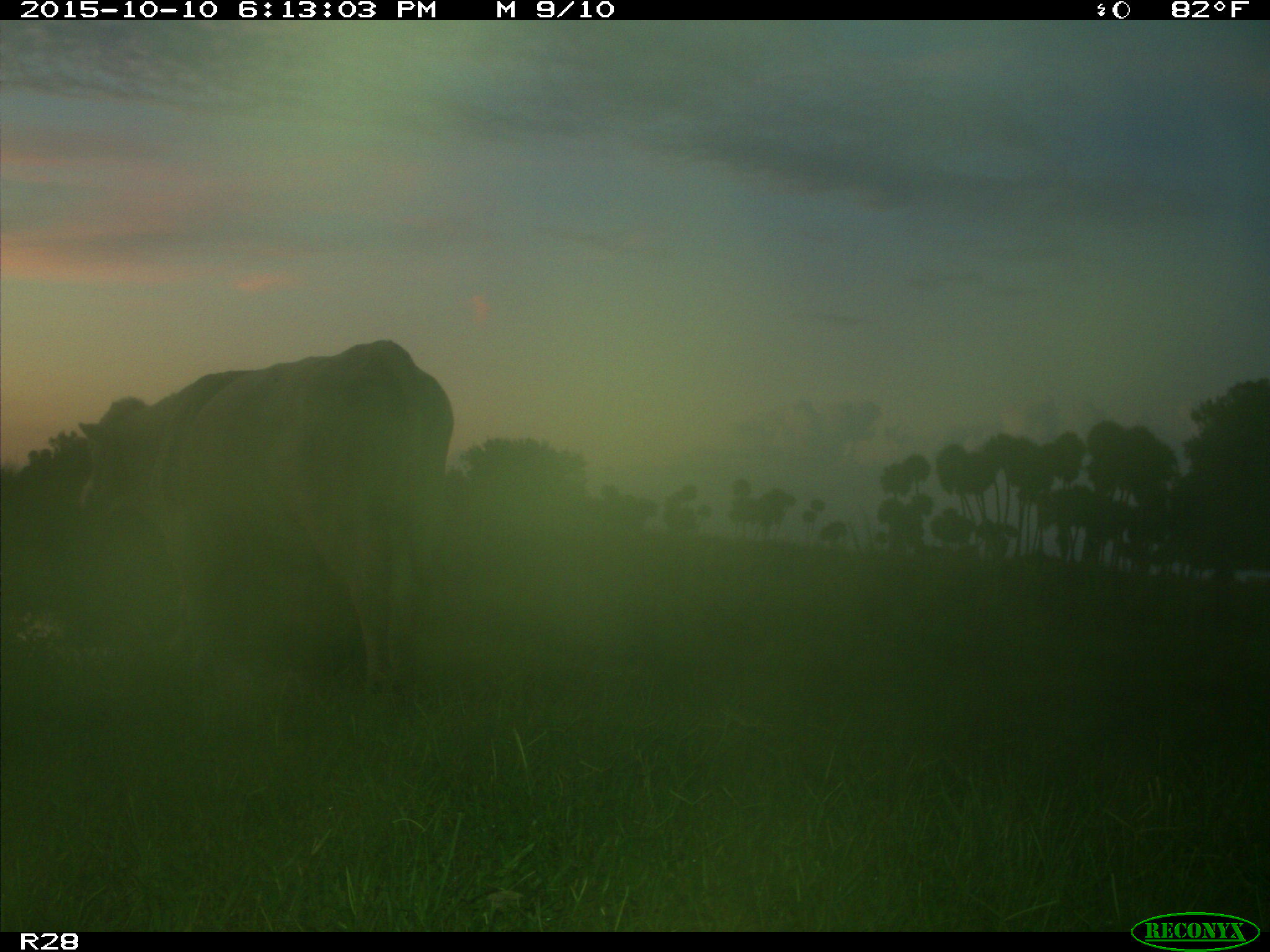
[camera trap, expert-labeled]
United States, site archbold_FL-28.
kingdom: Animalia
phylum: Chordata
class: Mammalia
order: Artiodactyla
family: Bovidae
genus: Bos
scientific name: Bos taurus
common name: domestic cow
Bos taurus (domestic cow).